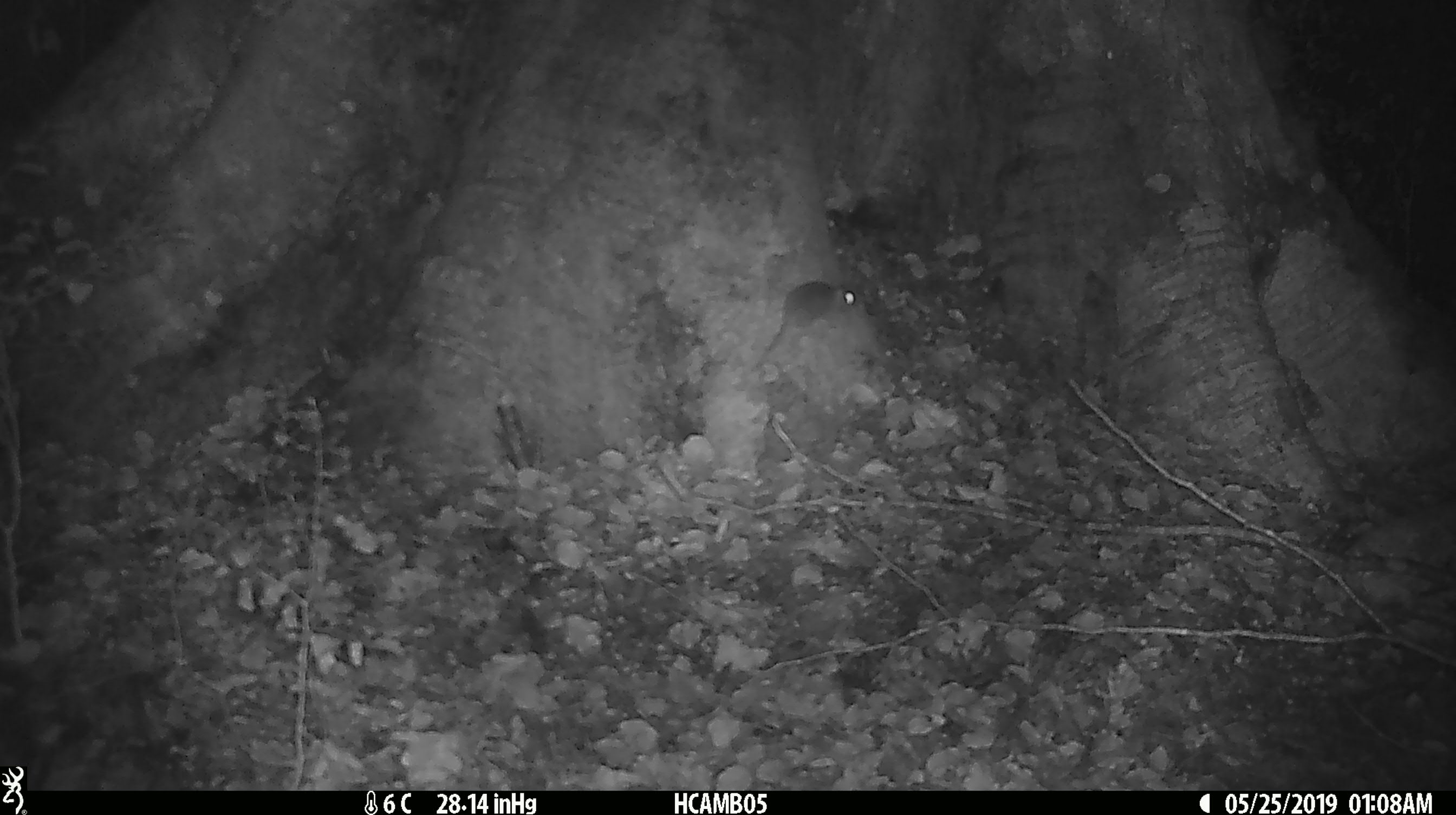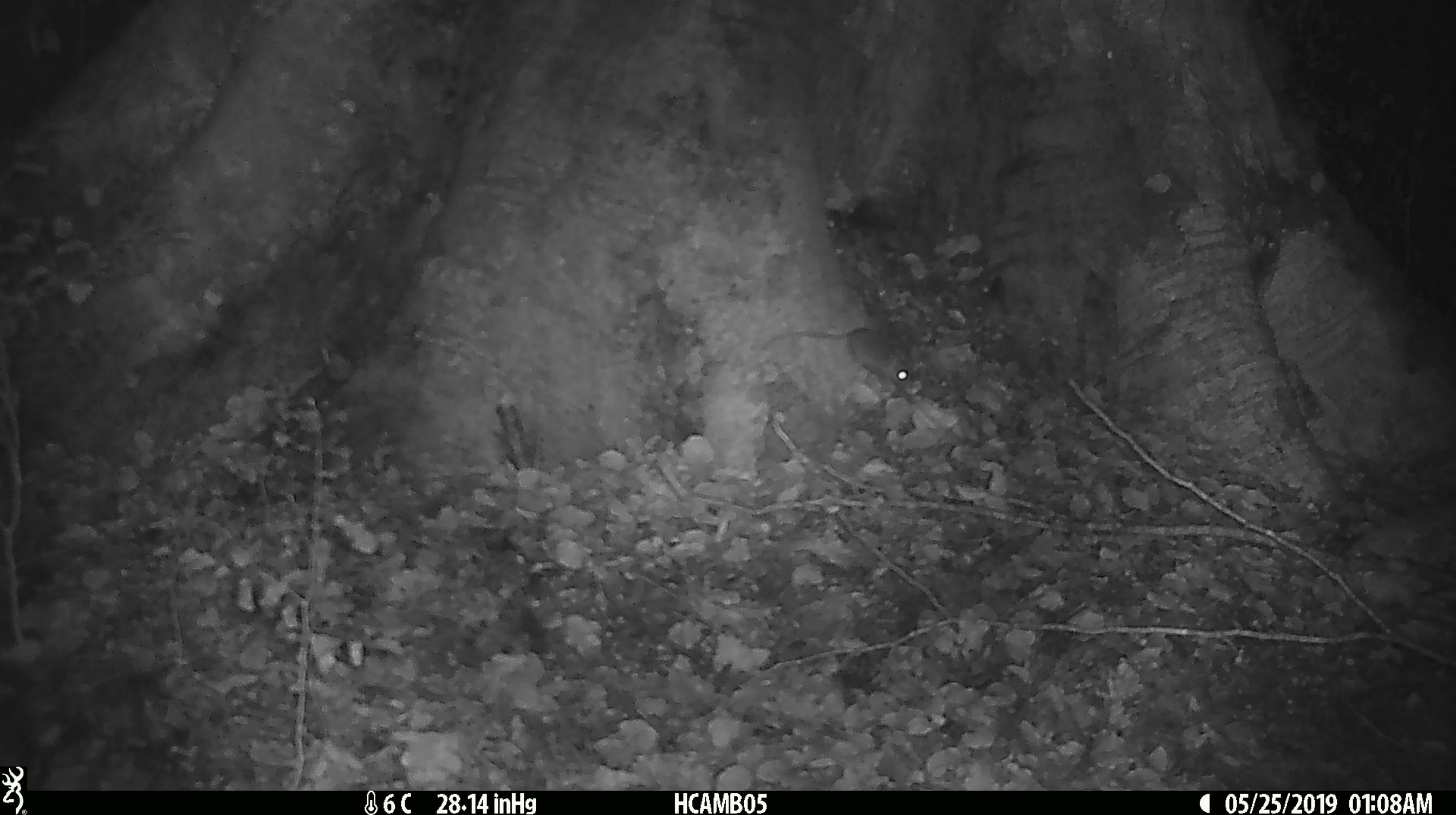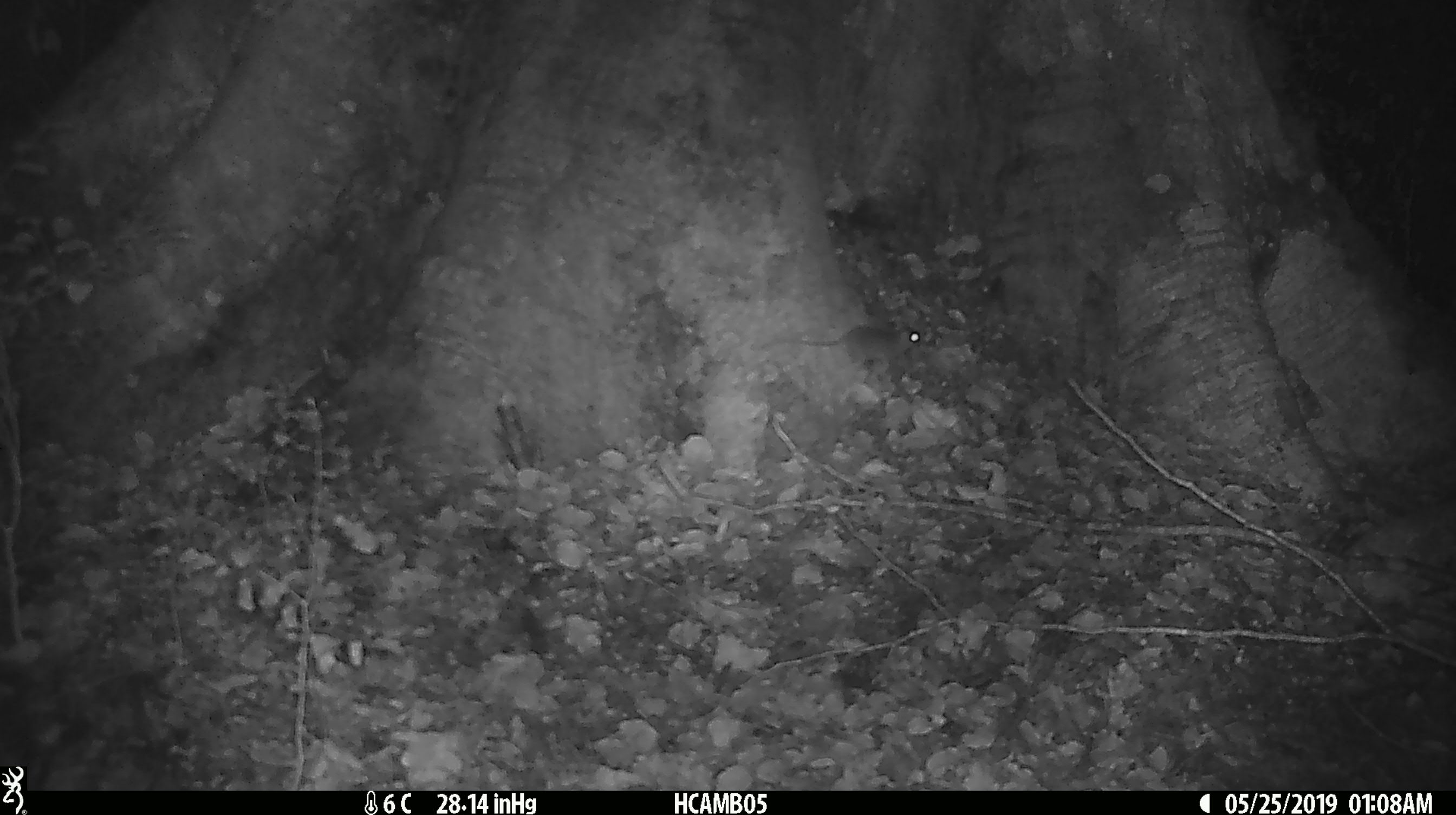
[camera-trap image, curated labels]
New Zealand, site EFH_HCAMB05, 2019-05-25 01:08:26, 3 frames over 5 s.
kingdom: Animalia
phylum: Chordata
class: Mammalia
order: Rodentia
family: Muridae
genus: Mus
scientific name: Mus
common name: mouse